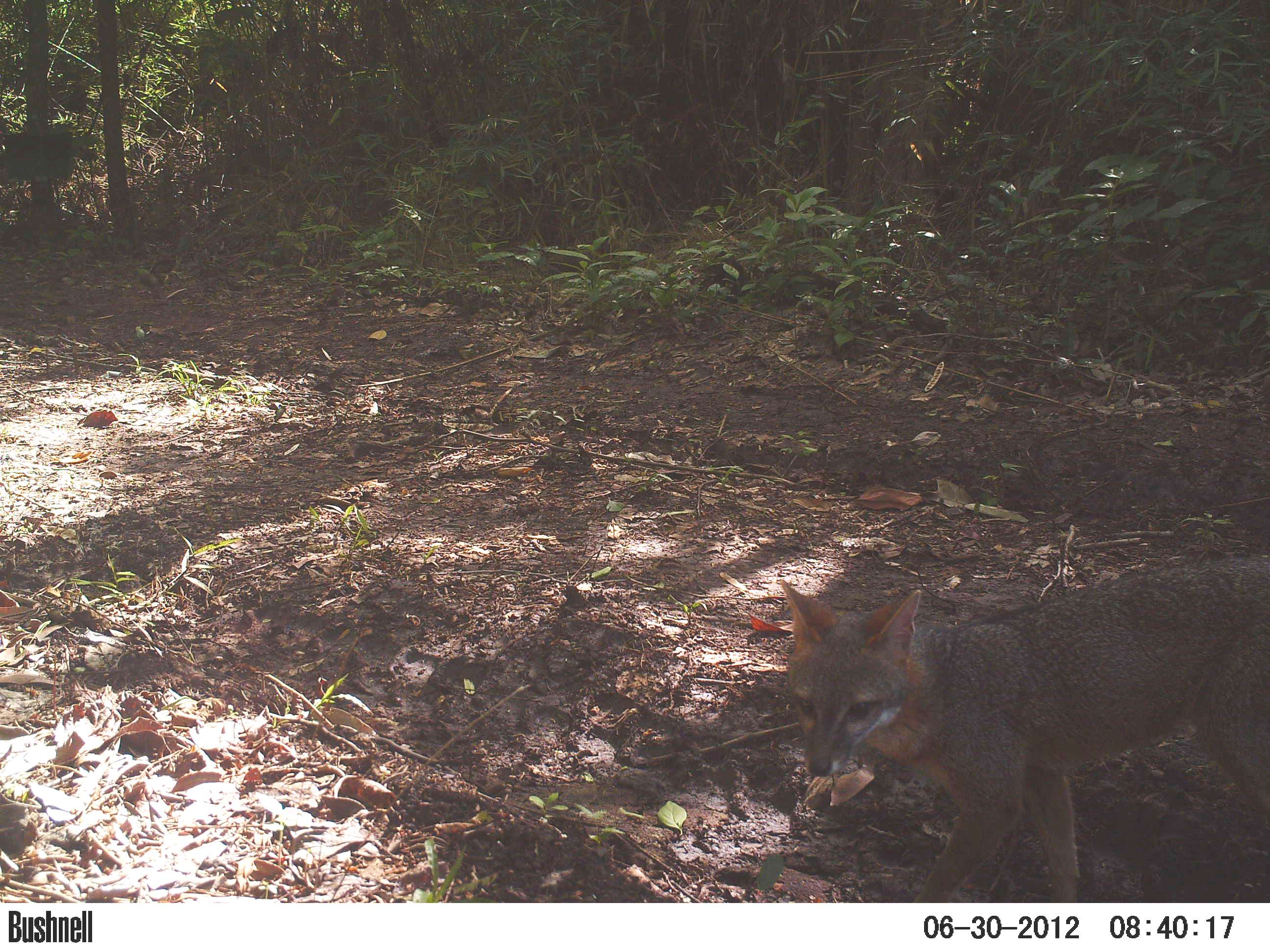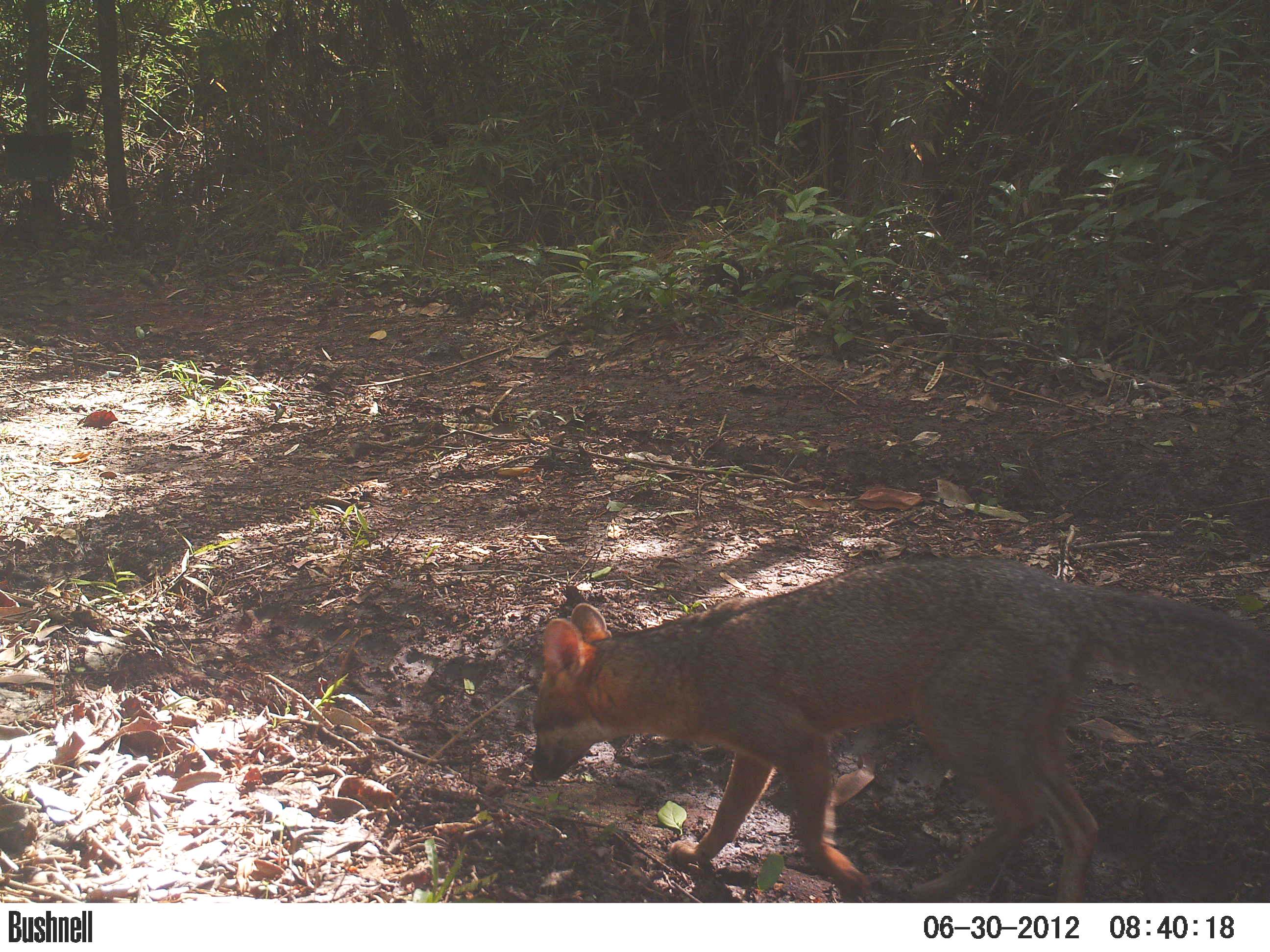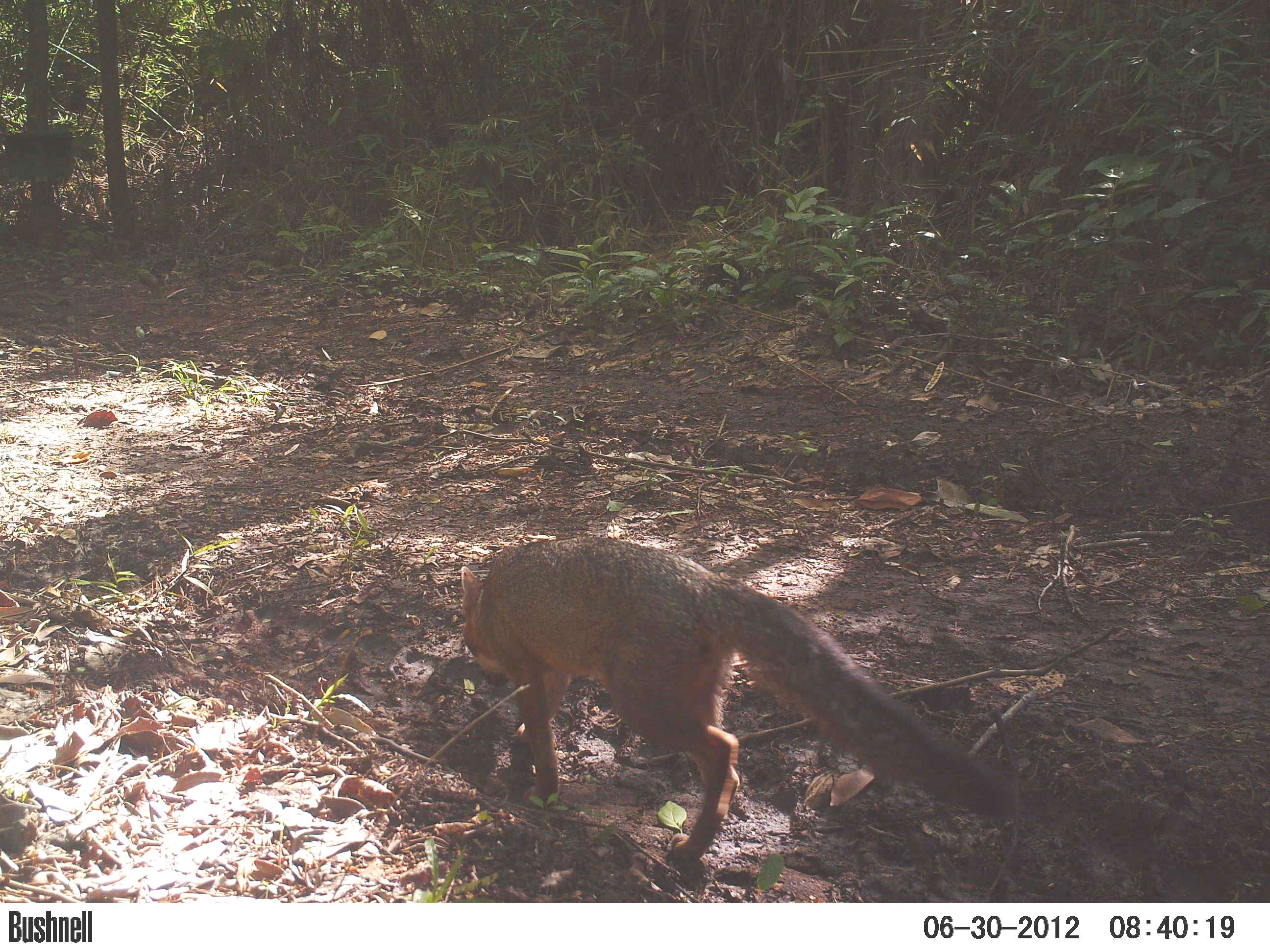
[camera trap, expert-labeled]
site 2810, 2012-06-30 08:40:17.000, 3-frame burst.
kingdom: Animalia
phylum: Chordata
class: Mammalia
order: Carnivora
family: Canidae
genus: Urocyon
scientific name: Urocyon cinereoargenteus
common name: gray fox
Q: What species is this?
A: Urocyon cinereoargenteus (gray fox).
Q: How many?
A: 1.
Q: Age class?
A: Adult.